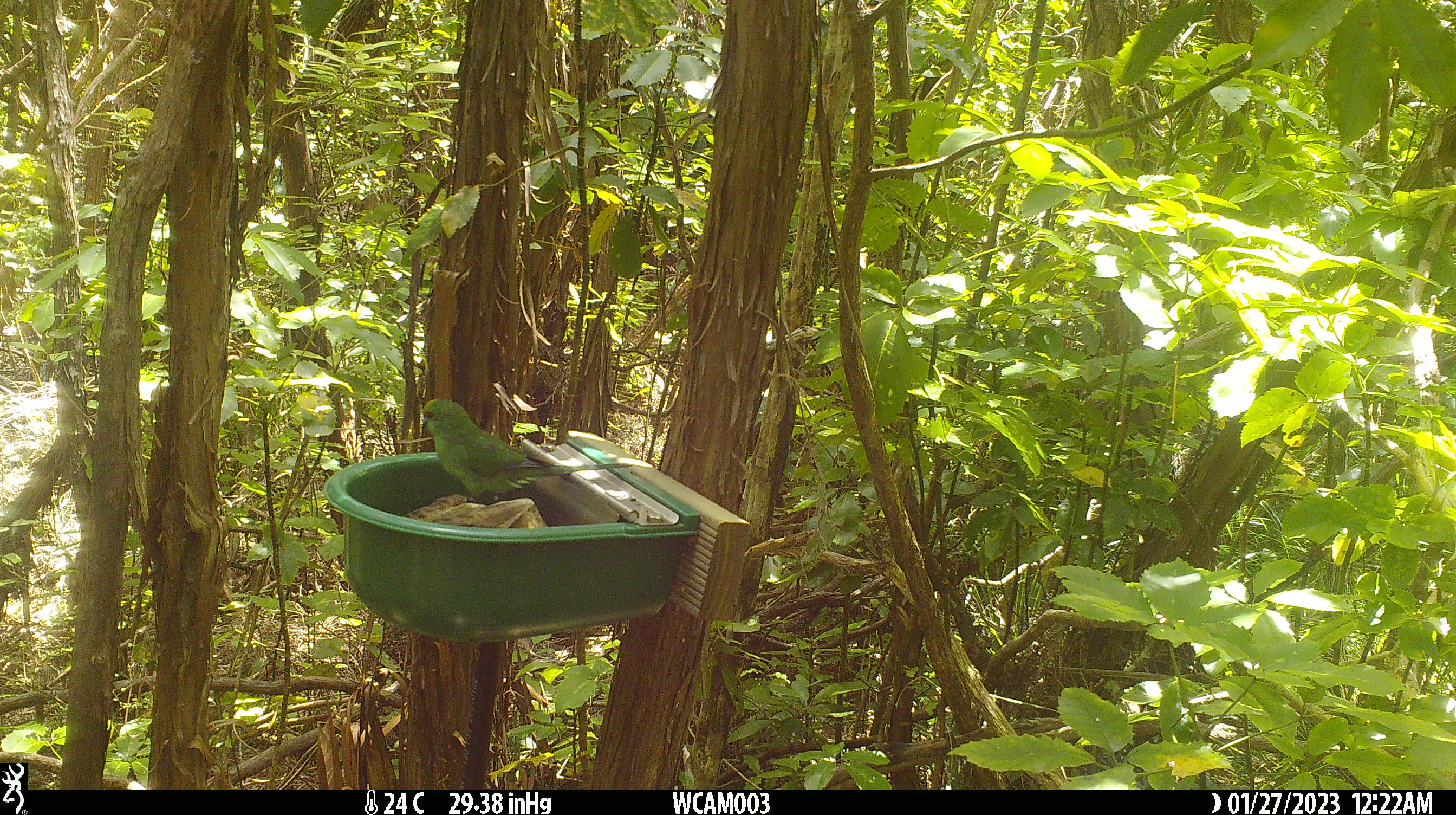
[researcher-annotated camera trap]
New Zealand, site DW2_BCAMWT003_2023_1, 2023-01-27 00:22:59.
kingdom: Animalia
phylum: Chordata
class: Aves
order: Psittaciformes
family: Psittaculidae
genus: Cyanoramphus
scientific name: Cyanoramphus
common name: parakeet